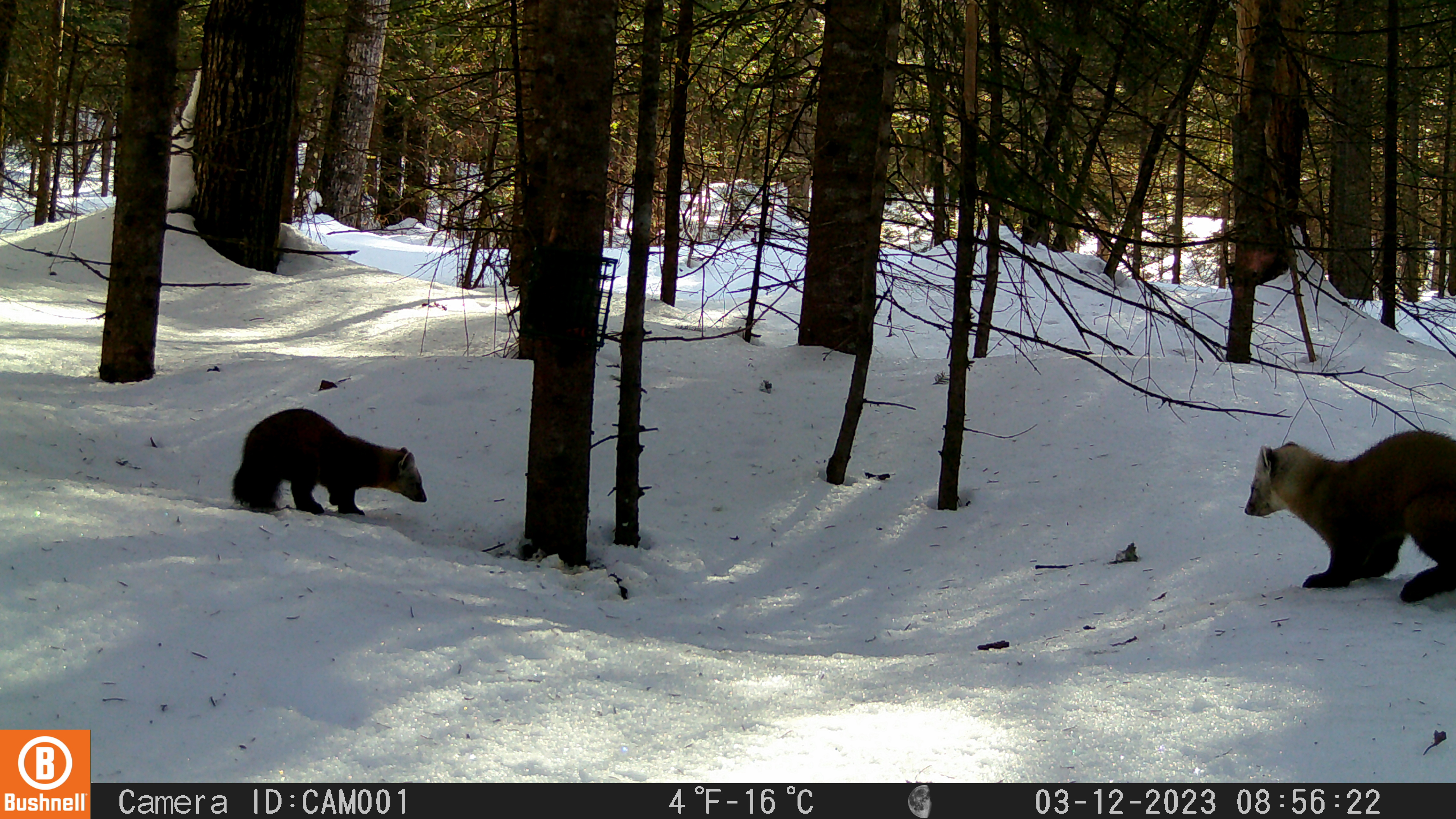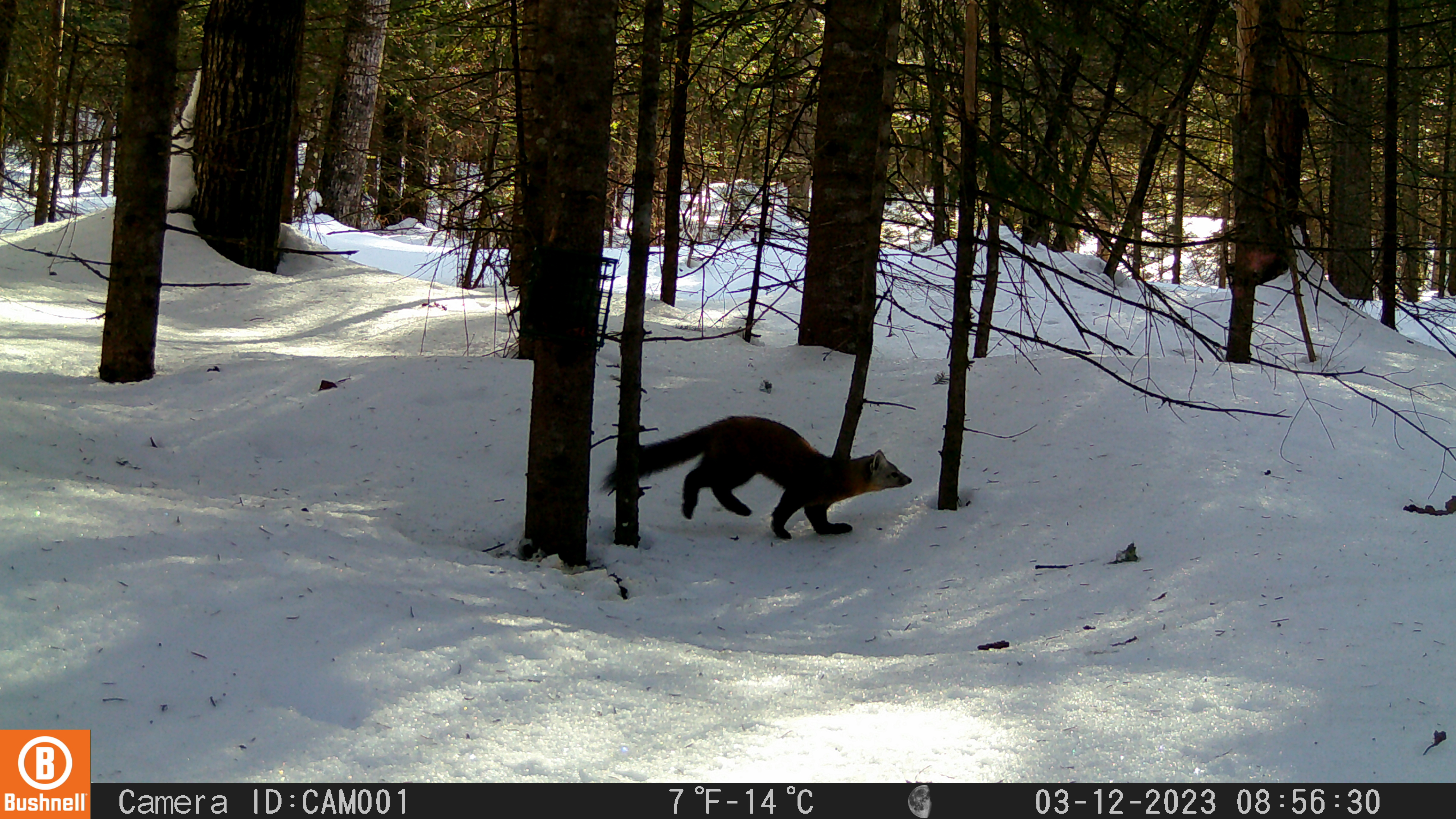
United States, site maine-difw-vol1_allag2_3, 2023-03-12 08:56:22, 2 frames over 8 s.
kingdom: Animalia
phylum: Chordata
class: Mammalia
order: Carnivora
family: Mustelidae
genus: Martes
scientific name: Martes americana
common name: american marten